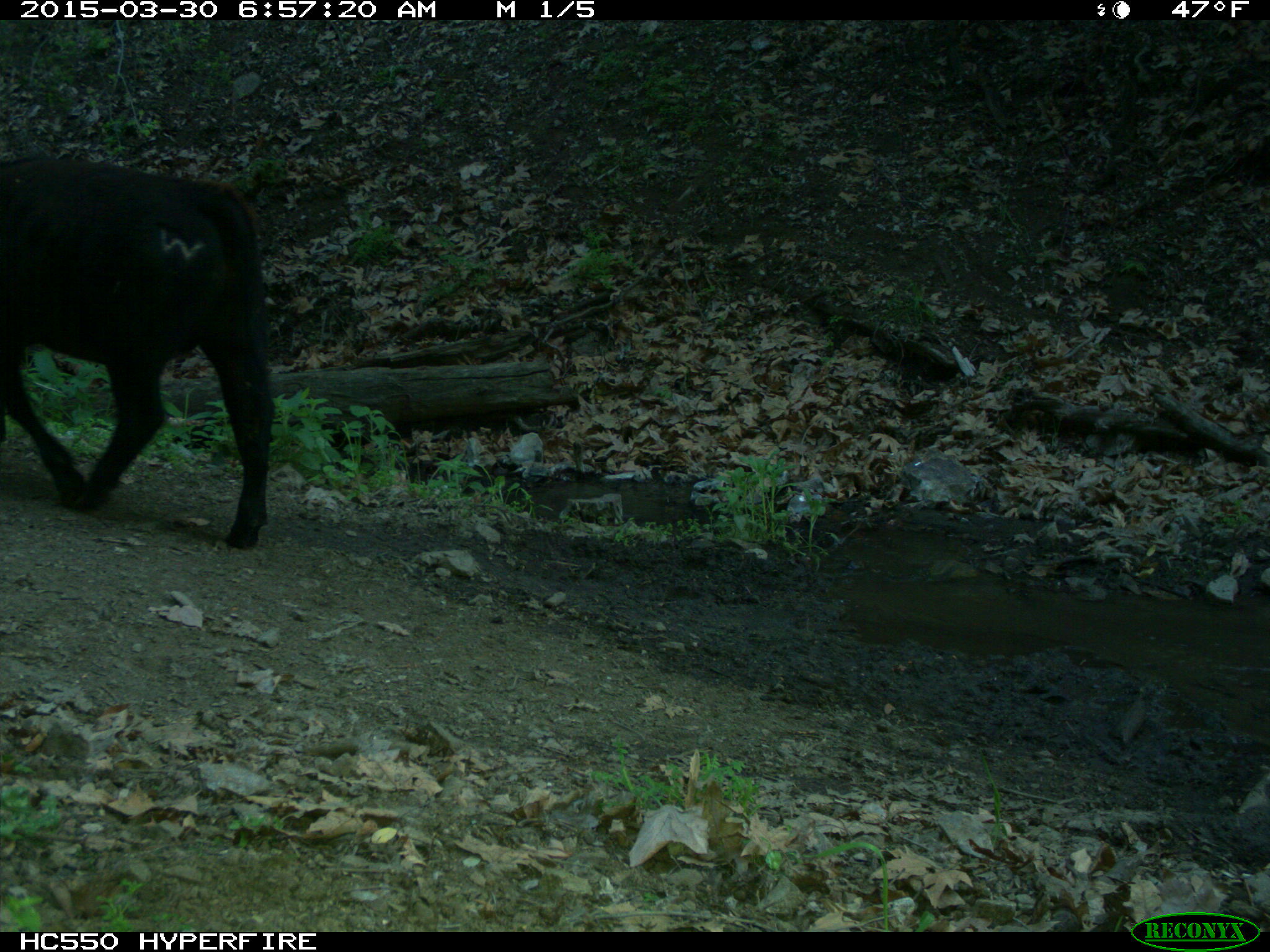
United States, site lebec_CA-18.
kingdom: Animalia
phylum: Chordata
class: Mammalia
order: Artiodactyla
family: Bovidae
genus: Bos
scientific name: Bos taurus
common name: domestic cow